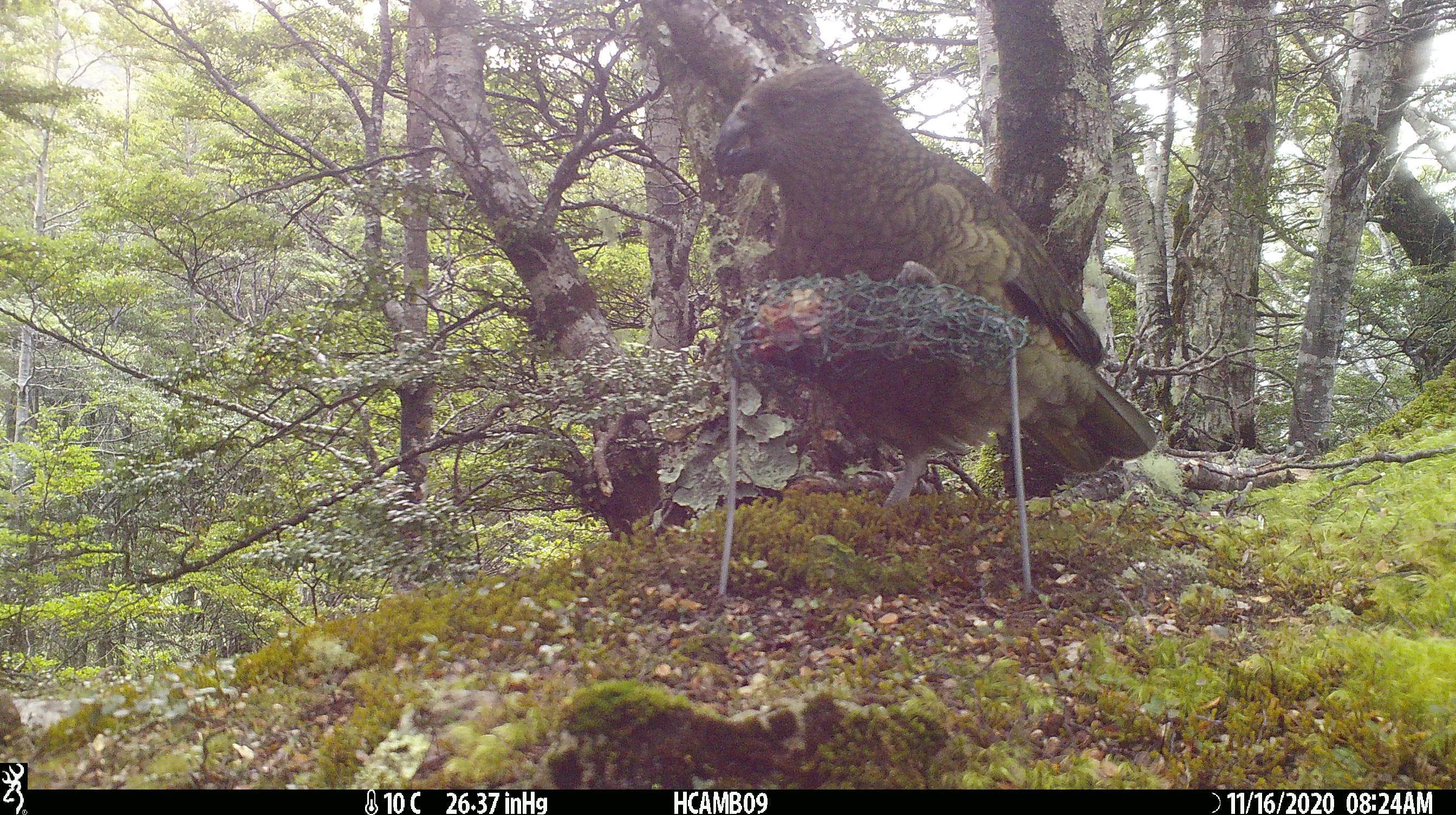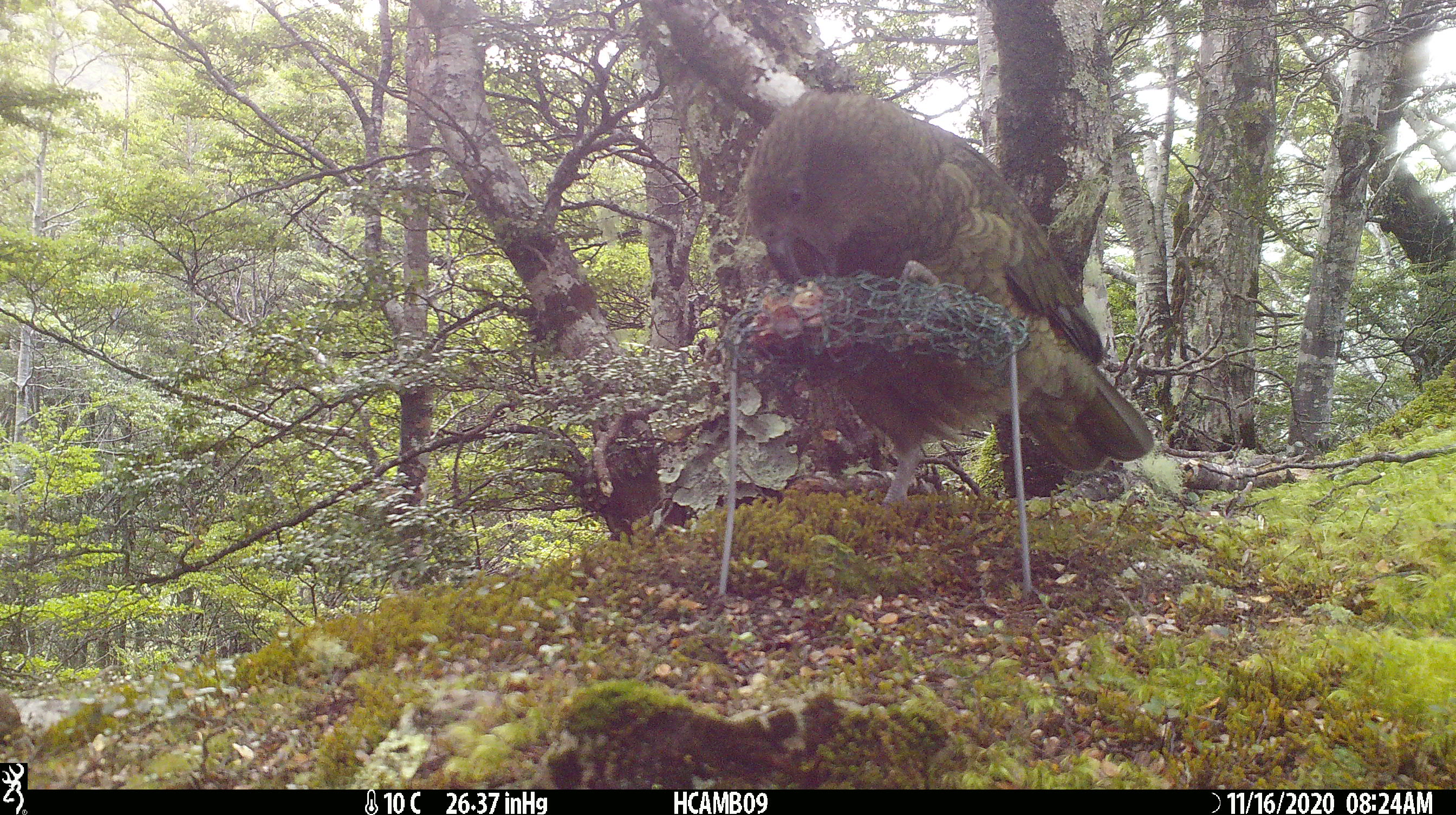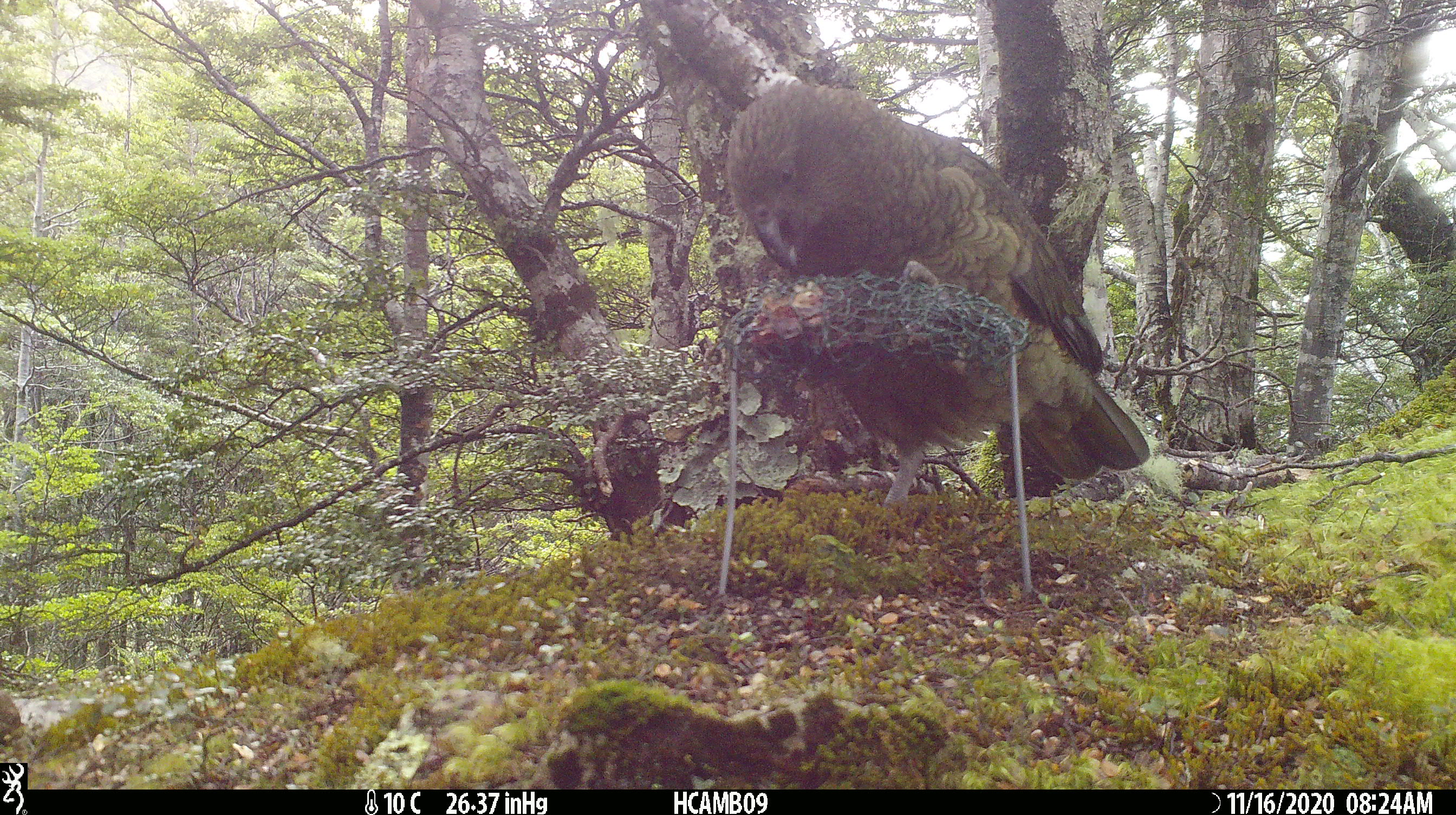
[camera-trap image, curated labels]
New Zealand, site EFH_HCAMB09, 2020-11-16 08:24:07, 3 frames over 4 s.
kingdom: Animalia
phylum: Chordata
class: Aves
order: Psittaciformes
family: Strigopidae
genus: Nestor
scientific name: Nestor notabilis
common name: kea